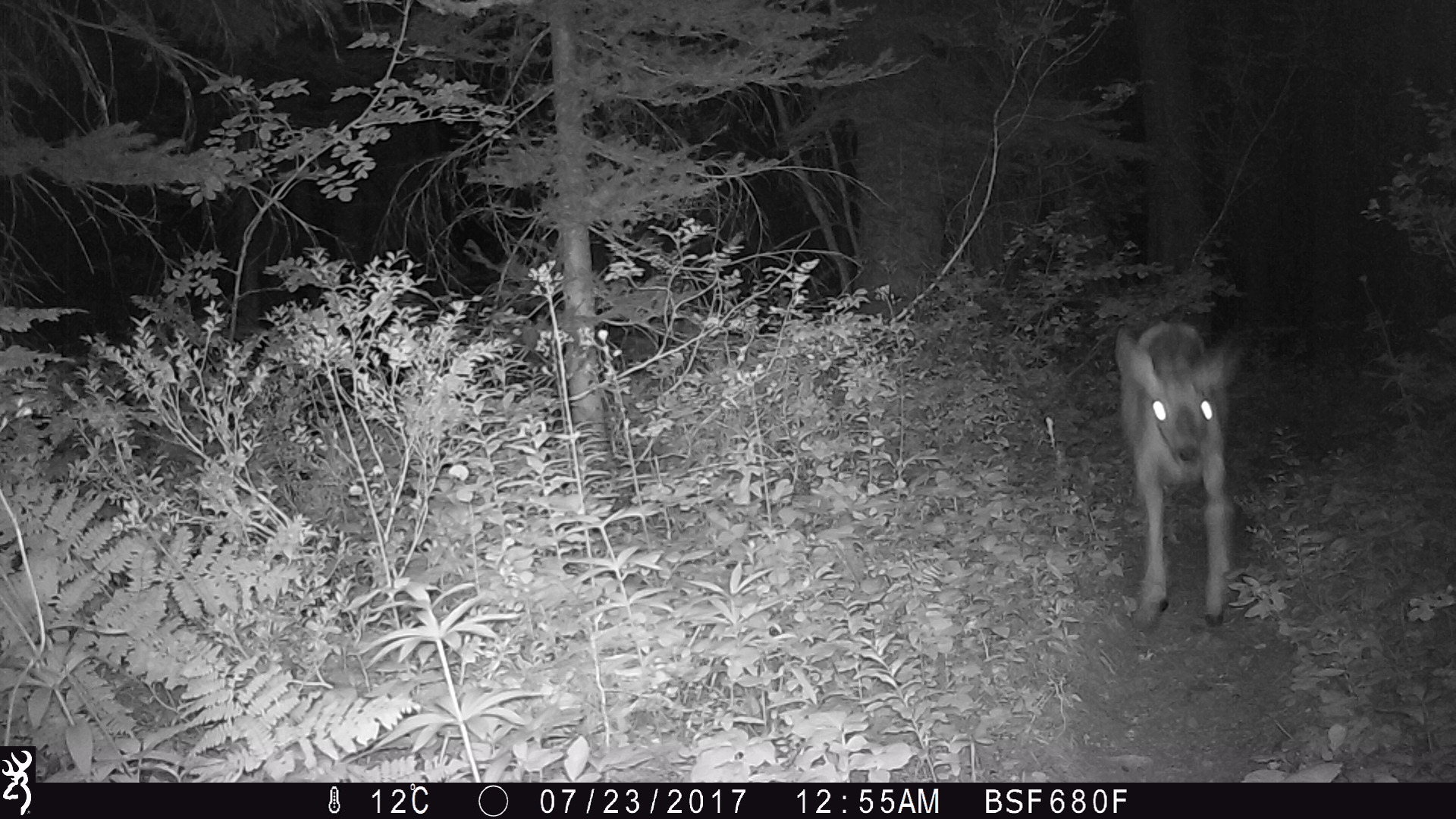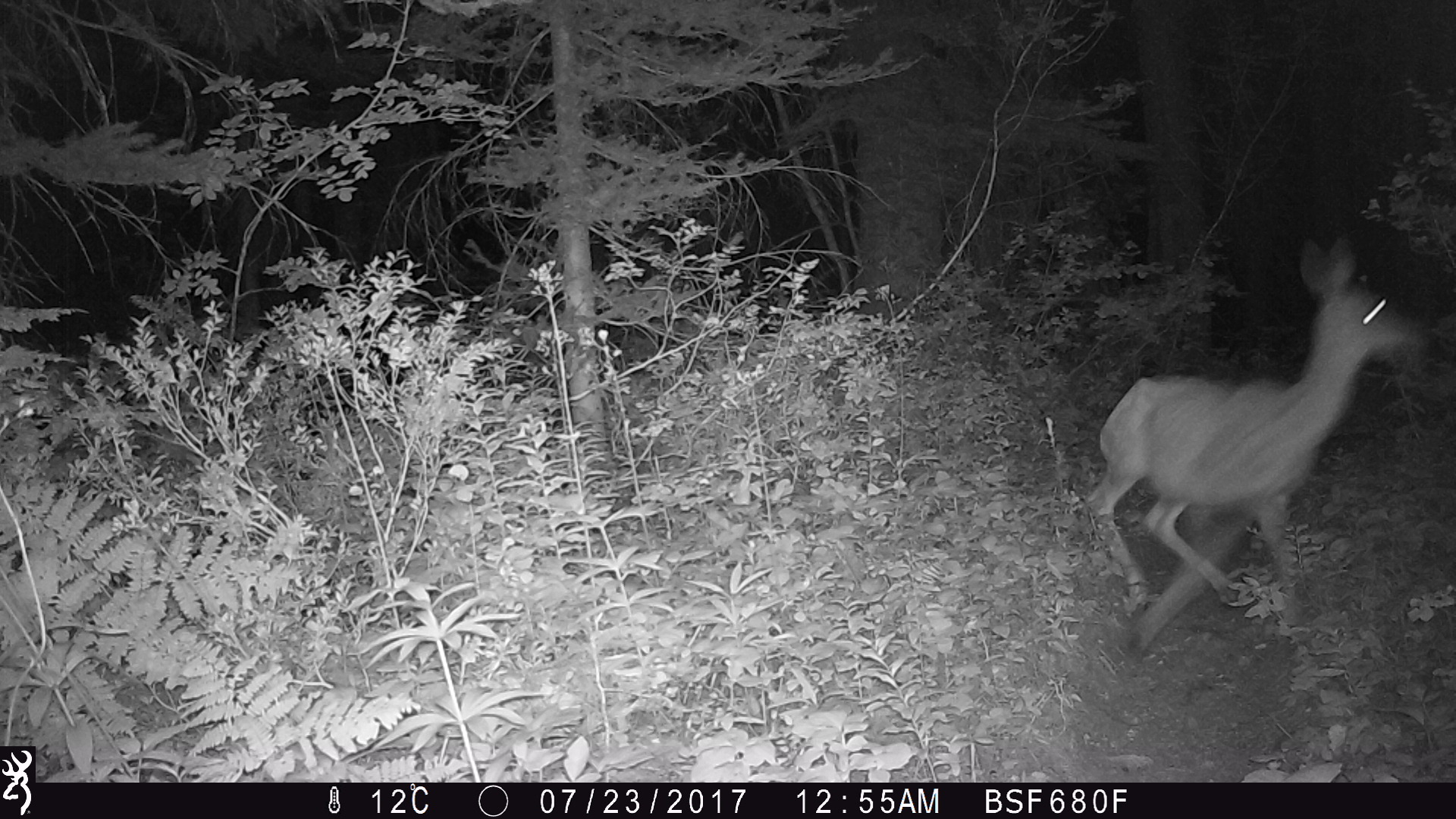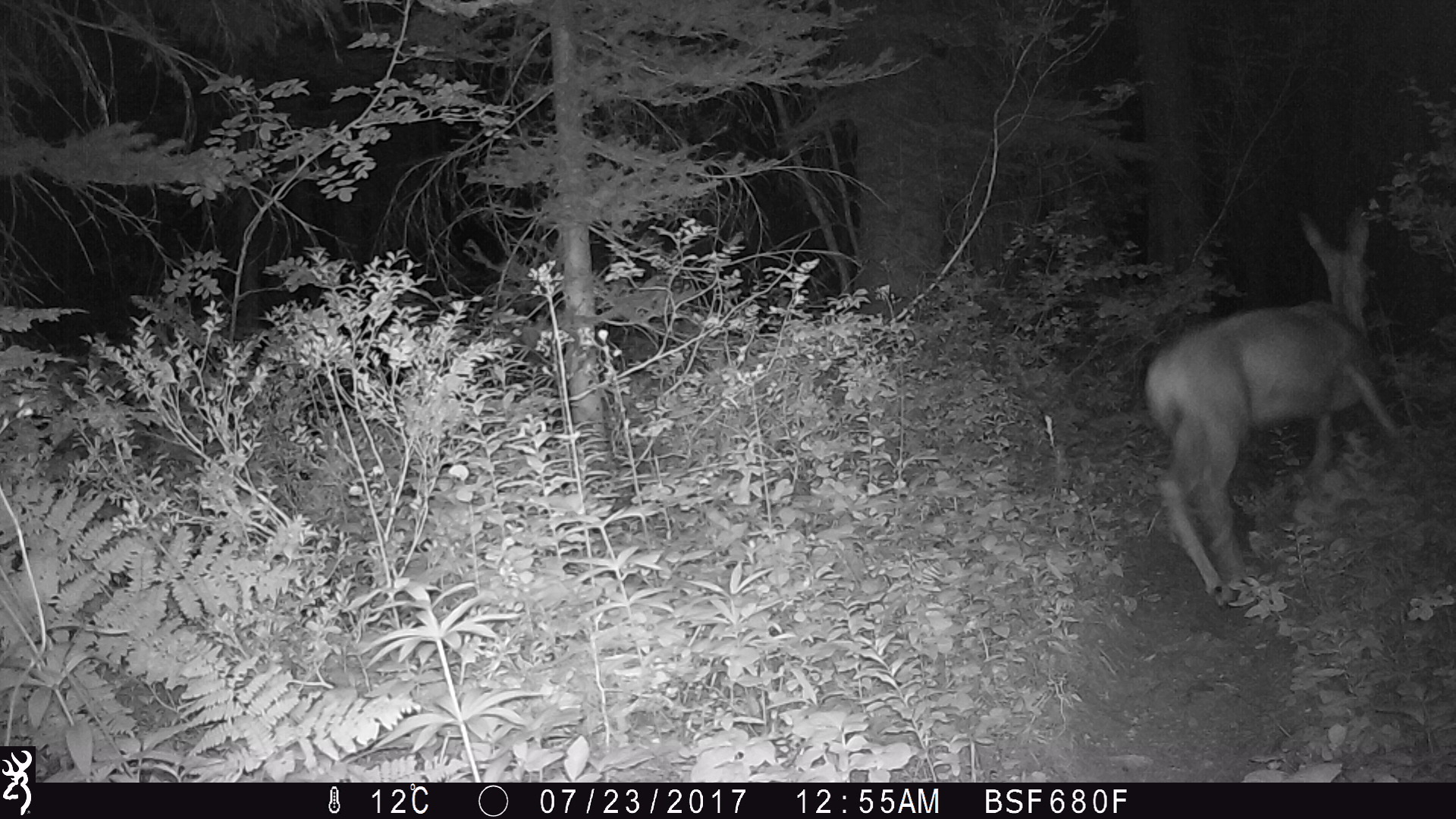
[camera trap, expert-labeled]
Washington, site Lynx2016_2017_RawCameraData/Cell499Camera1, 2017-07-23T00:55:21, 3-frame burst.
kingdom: Animalia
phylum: Chordata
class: Mammalia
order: Artiodactyla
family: Cervidae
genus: Odocoileus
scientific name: Odocoileus hemionus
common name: mule deer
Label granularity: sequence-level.